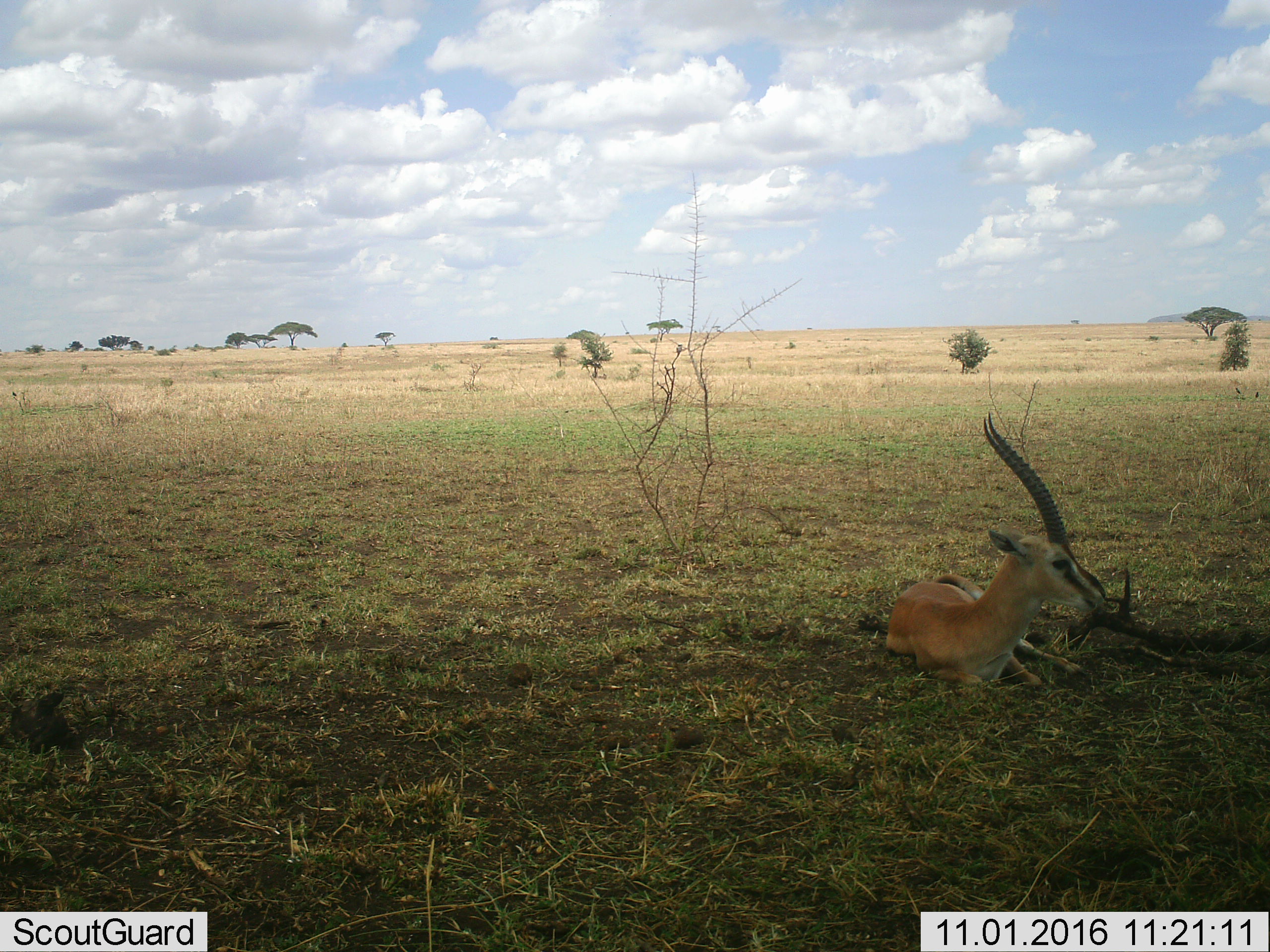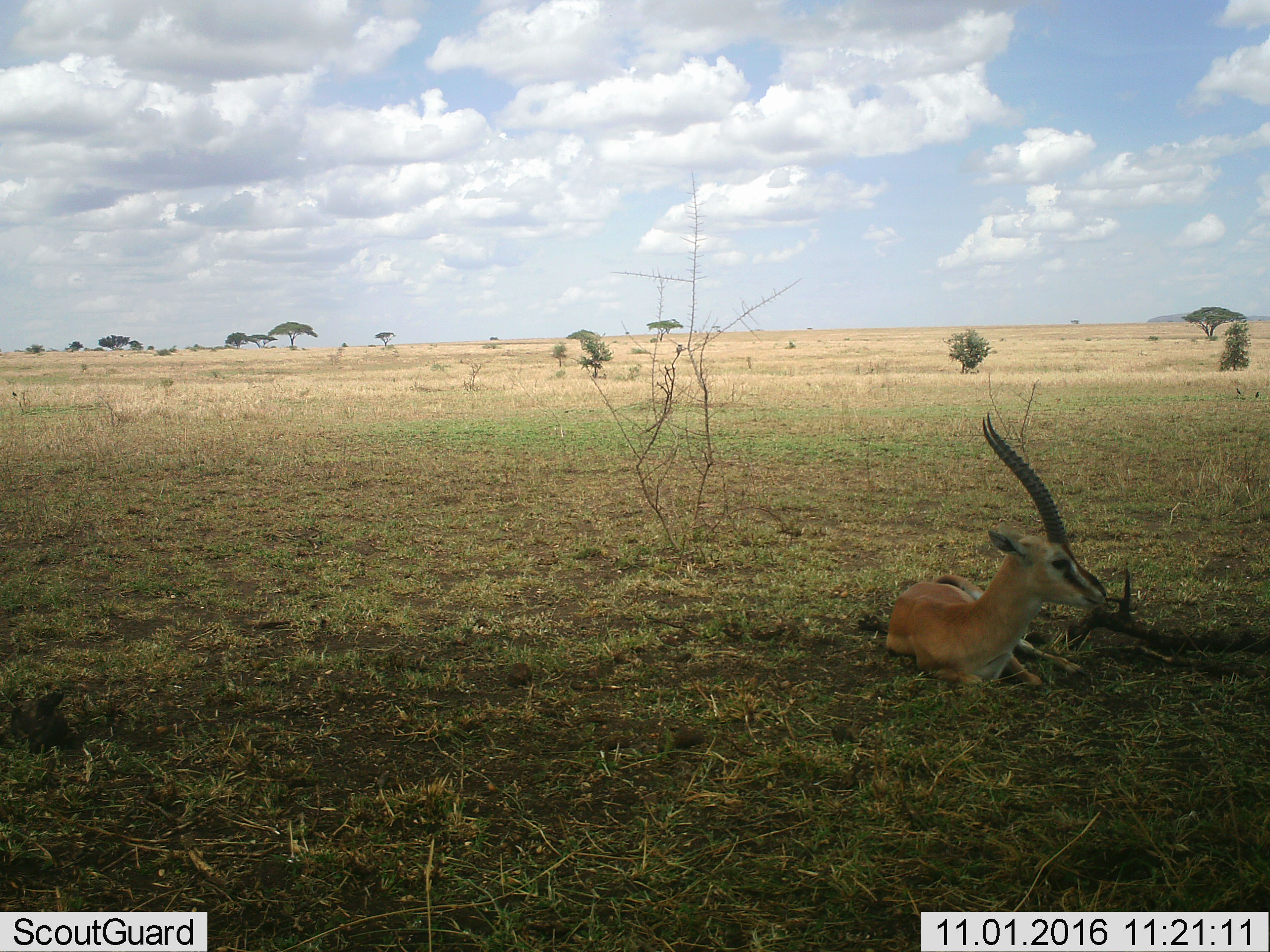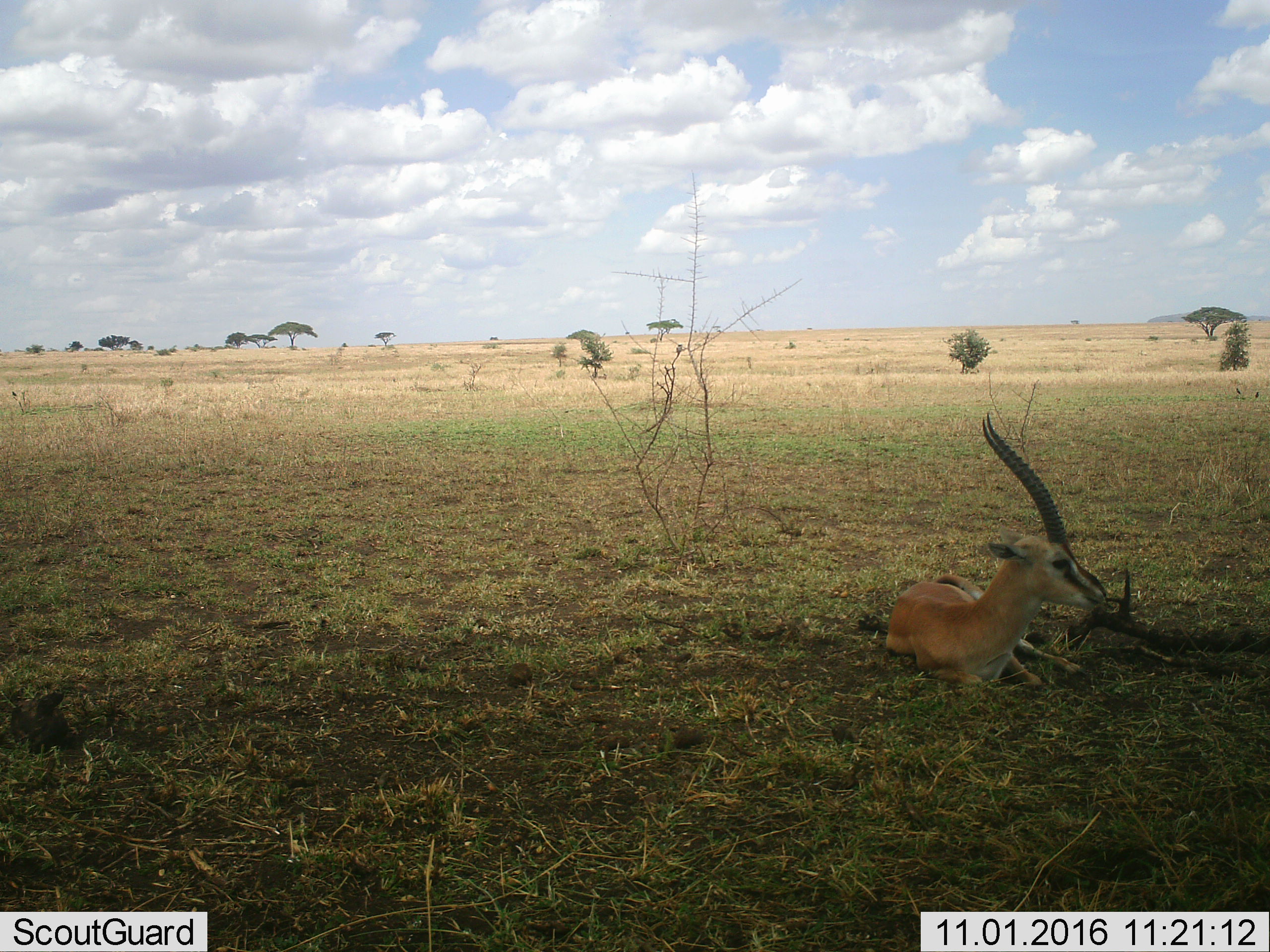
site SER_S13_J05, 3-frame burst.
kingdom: Animalia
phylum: Chordata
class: Mammalia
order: Artiodactyla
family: Bovidae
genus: Eudorcas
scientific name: Eudorcas thomsonii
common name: thomson's gazelle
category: gazellethomsons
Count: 1.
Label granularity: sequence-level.